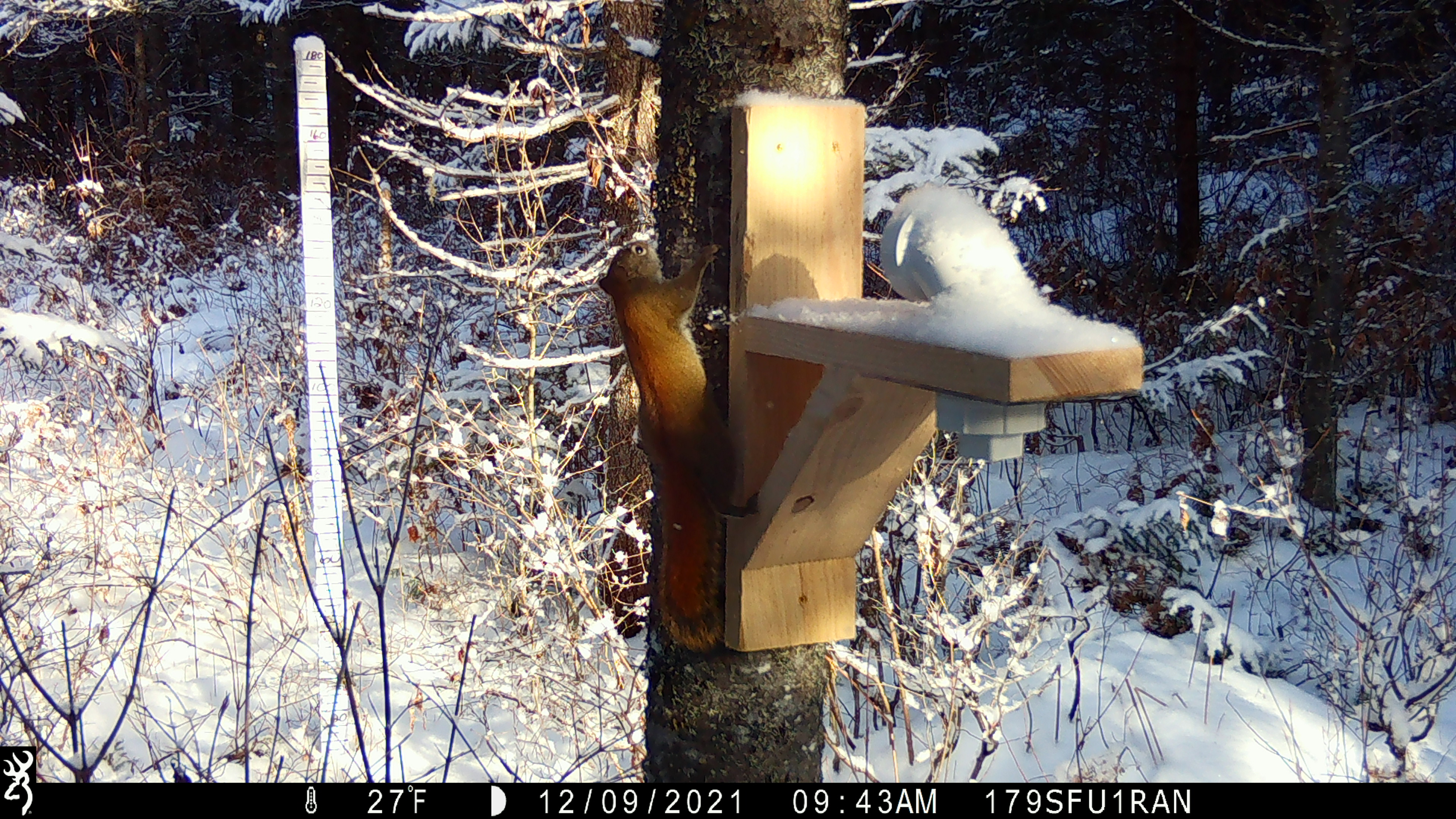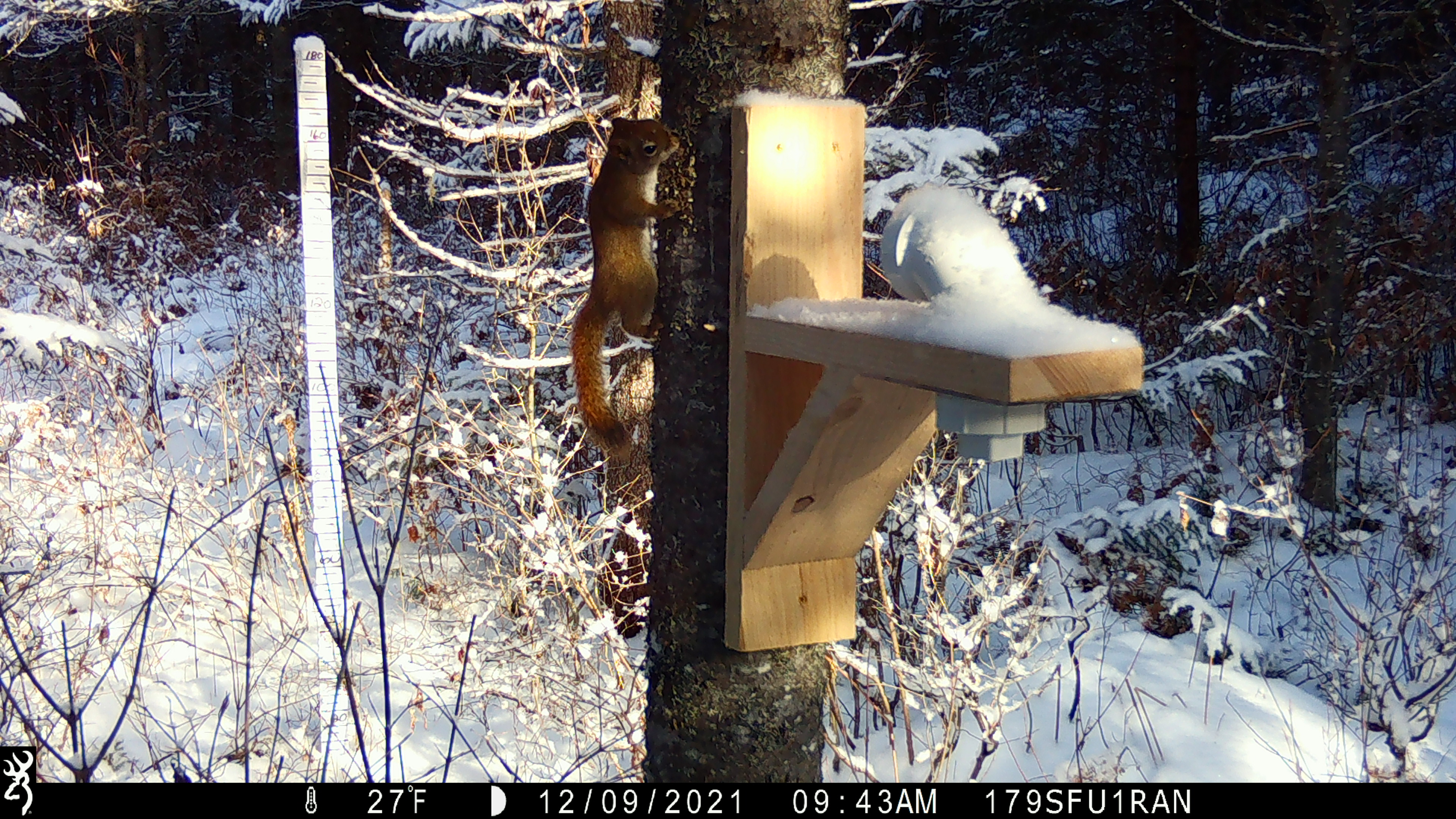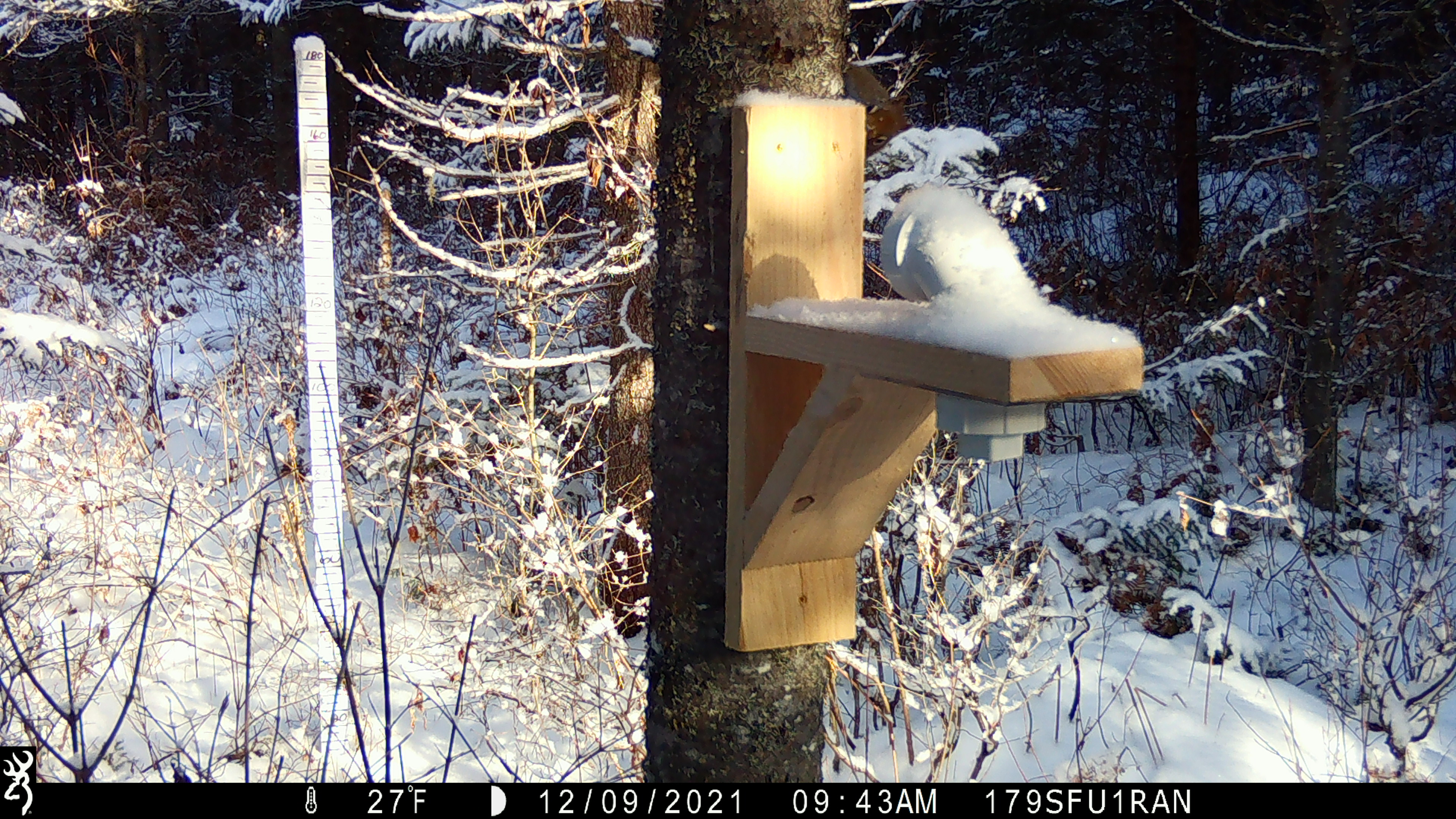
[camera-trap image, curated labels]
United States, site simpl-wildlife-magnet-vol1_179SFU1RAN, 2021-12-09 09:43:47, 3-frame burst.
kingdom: Animalia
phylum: Chordata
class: Mammalia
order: Rodentia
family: Sciuridae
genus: Tamiasciurus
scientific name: Tamiasciurus hudsonicus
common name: red squirrel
Red squirrel (Tamiasciurus hudsonicus).